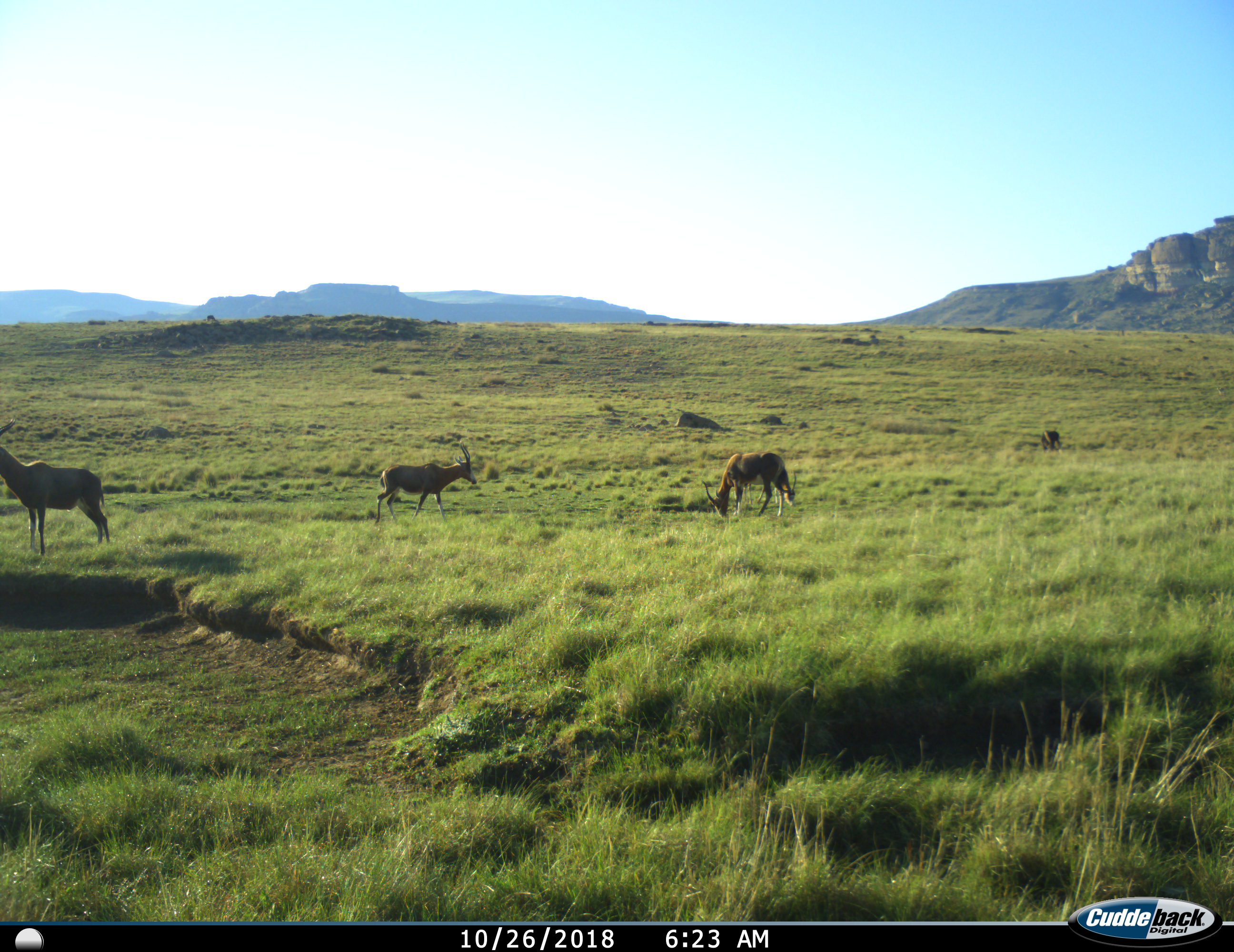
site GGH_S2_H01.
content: unidentified animal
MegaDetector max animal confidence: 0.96